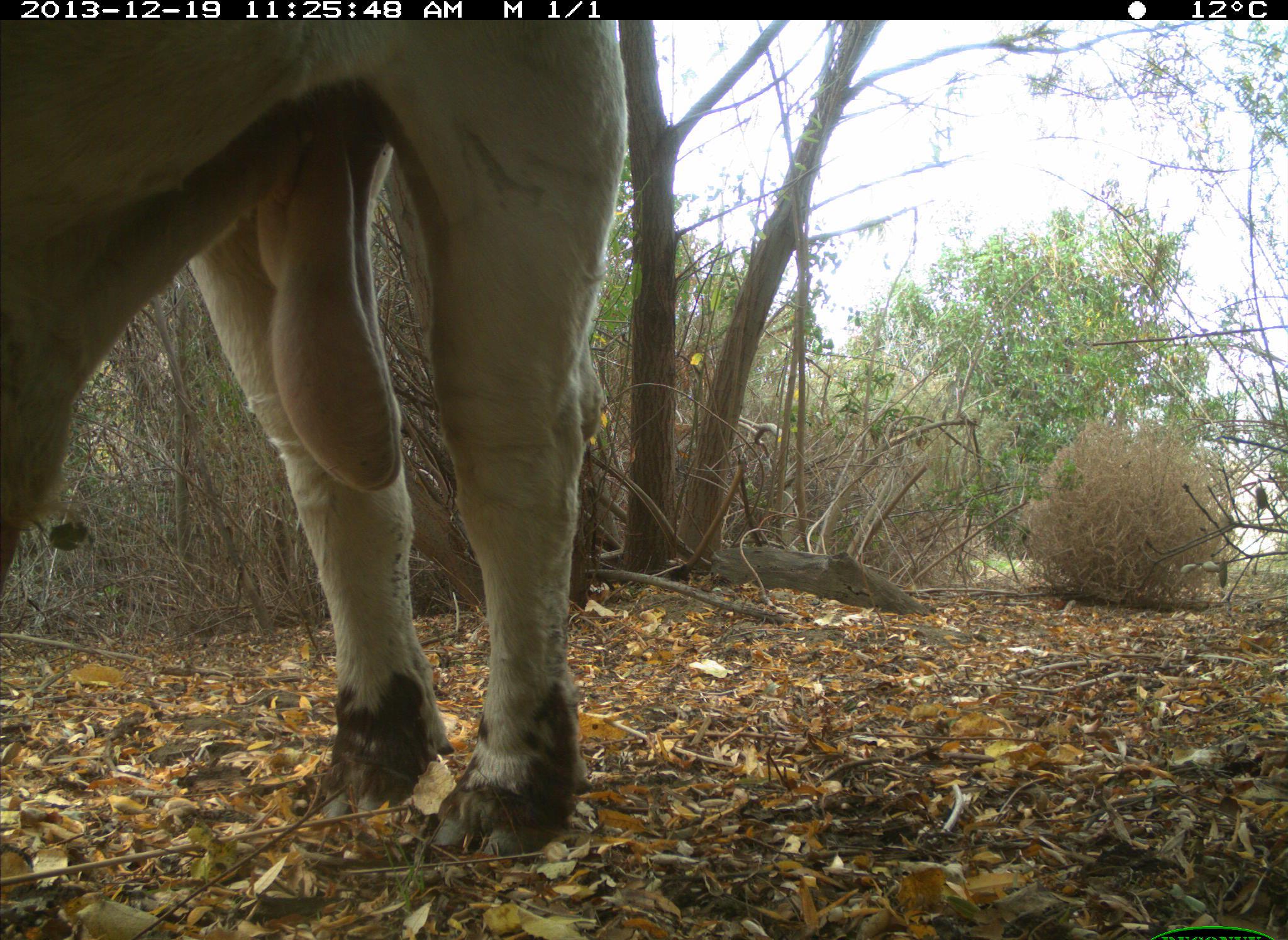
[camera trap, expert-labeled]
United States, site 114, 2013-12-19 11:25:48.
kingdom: Animalia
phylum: Chordata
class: Mammalia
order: Artiodactyla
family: Bovidae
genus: Bos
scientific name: Bos taurus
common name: cow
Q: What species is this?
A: Cow (Bos taurus).